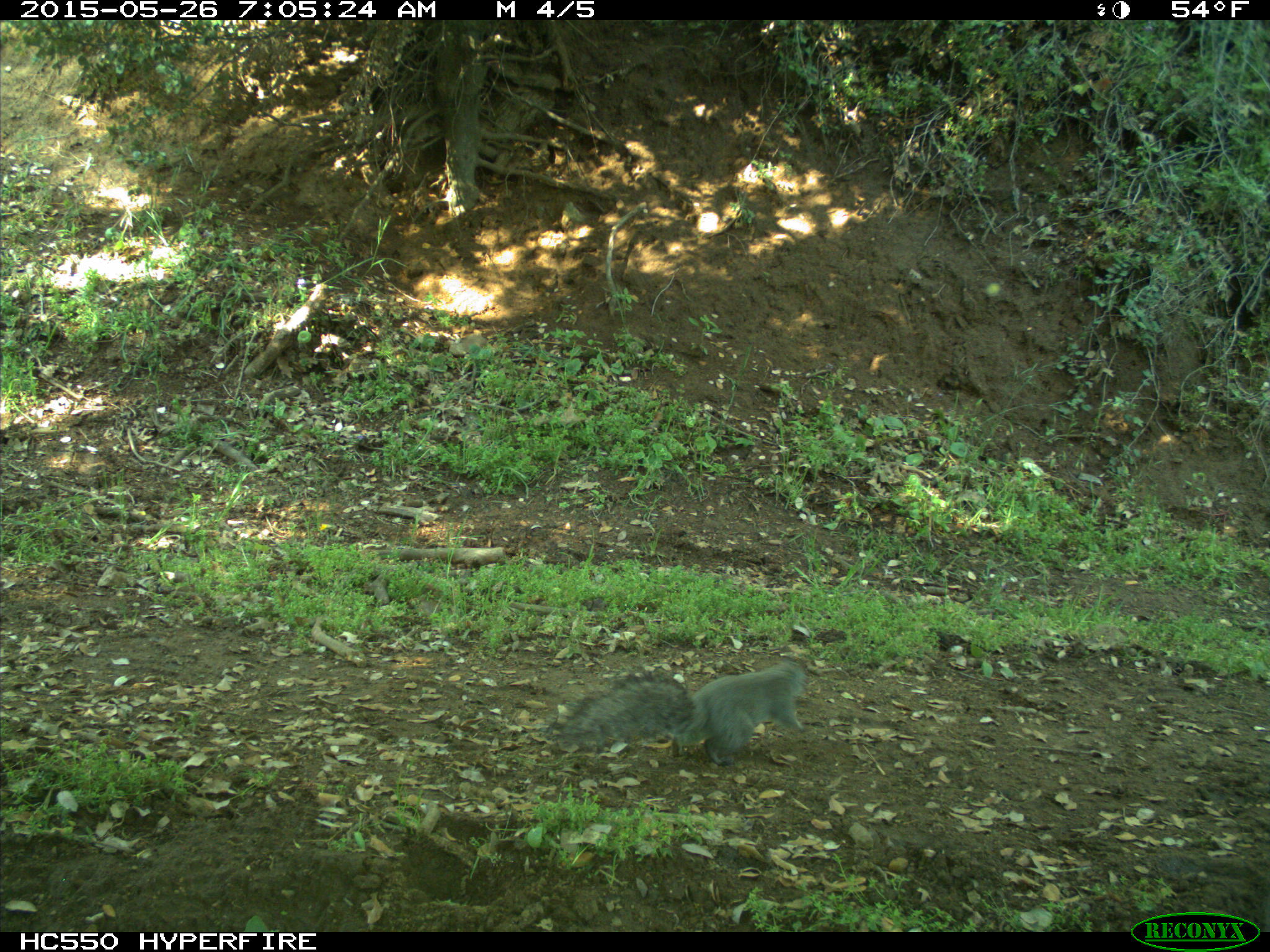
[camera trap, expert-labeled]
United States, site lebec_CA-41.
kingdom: Animalia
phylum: Chordata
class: Mammalia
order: Rodentia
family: Sciuridae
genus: Sciurus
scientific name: Sciurus carolinensis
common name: eastern gray squirrel